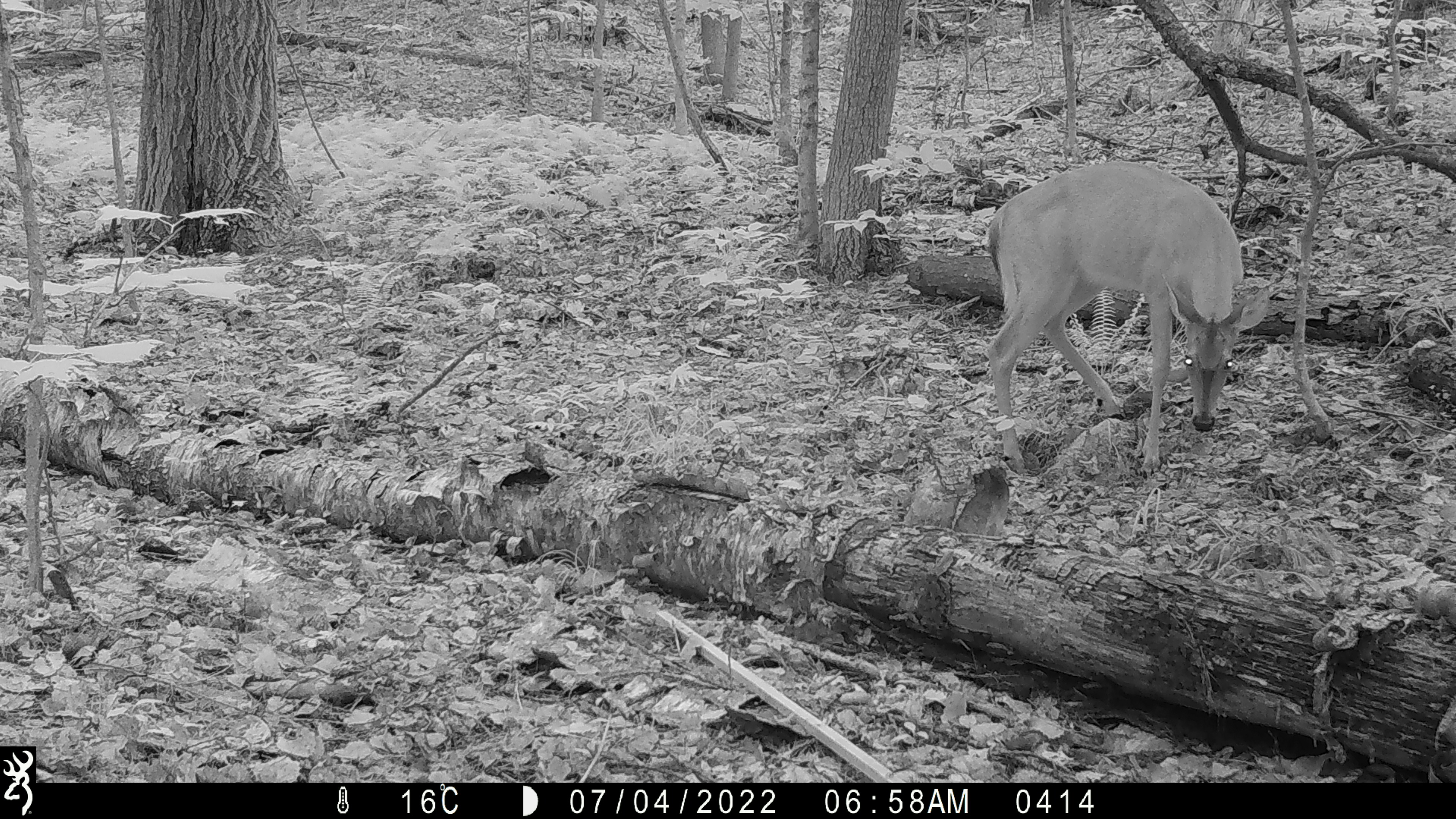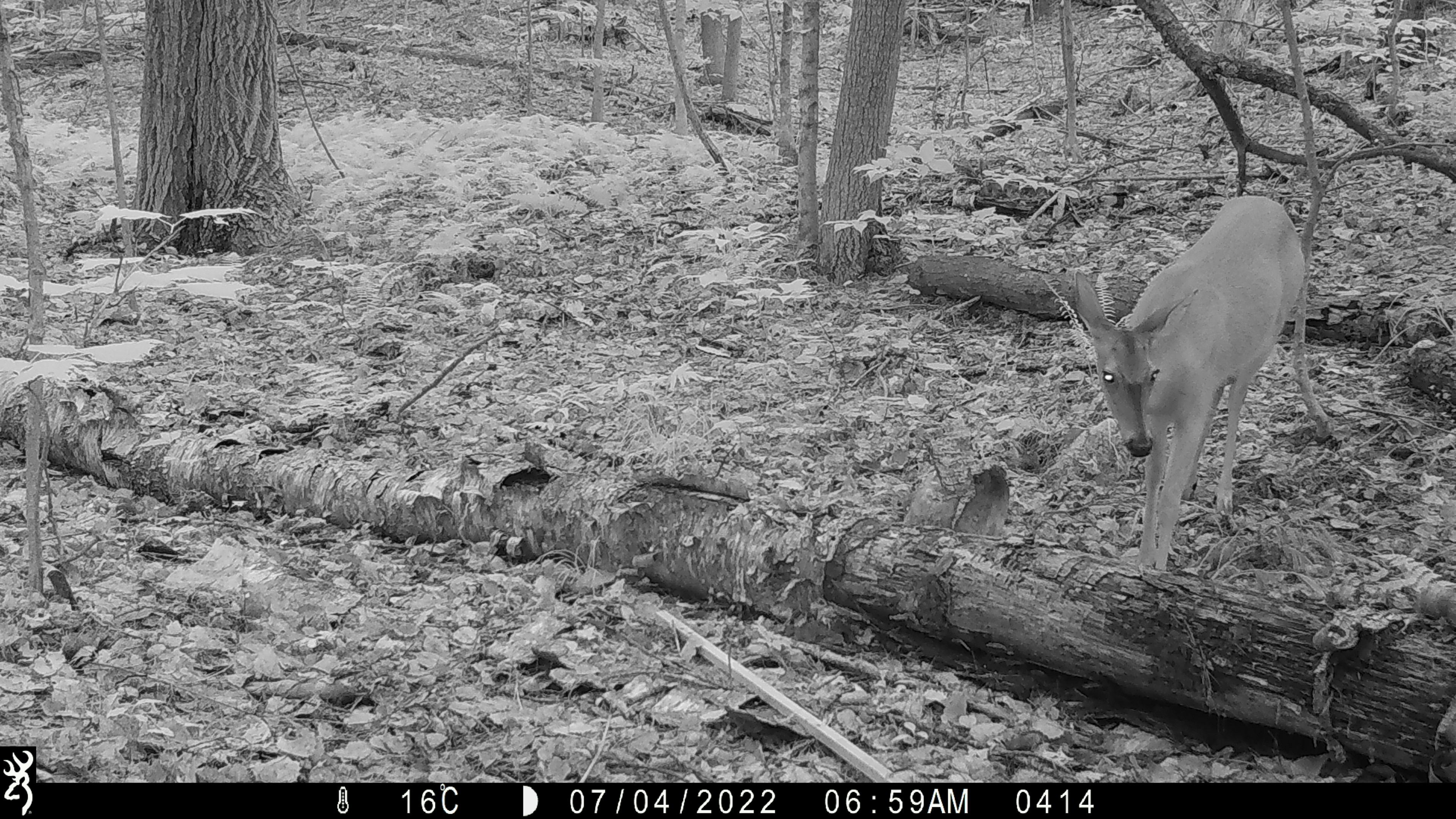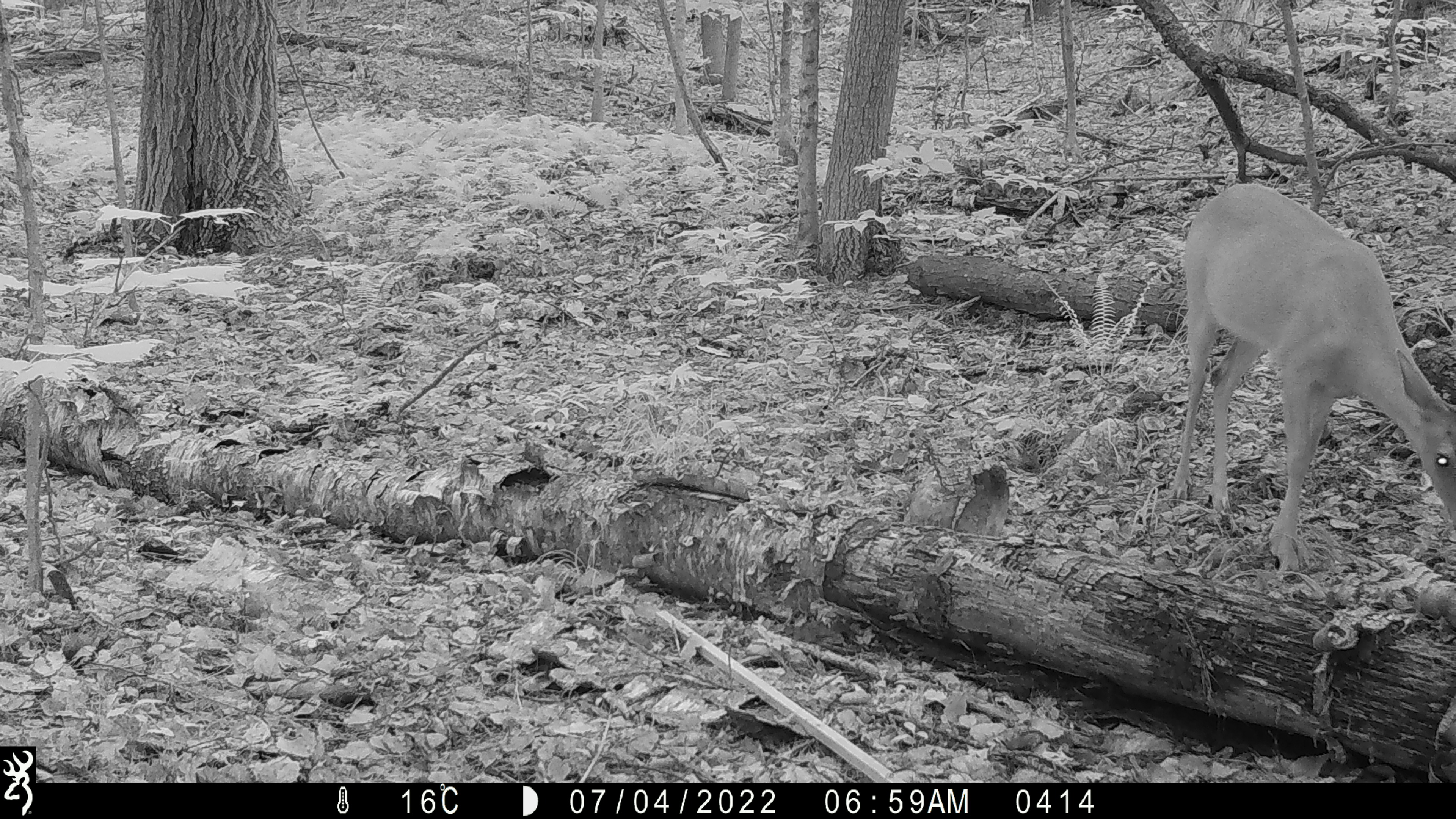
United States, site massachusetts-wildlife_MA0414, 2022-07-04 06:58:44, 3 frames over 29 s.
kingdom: Animalia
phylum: Chordata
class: Mammalia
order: Artiodactyla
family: Cervidae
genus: Odocoileus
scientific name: Odocoileus virginianus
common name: white-tailed deer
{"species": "white-tailed deer (Odocoileus virginianus)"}